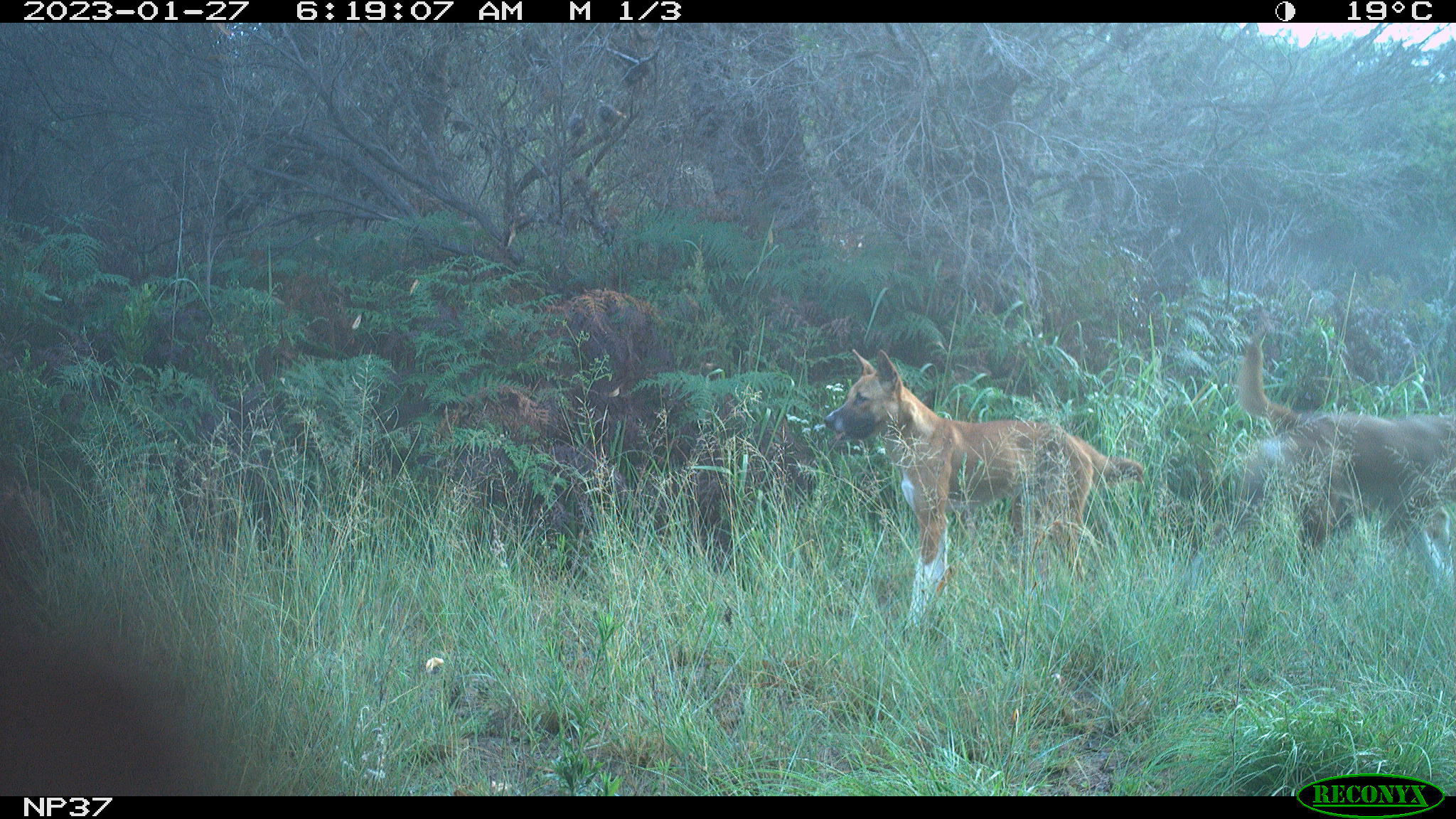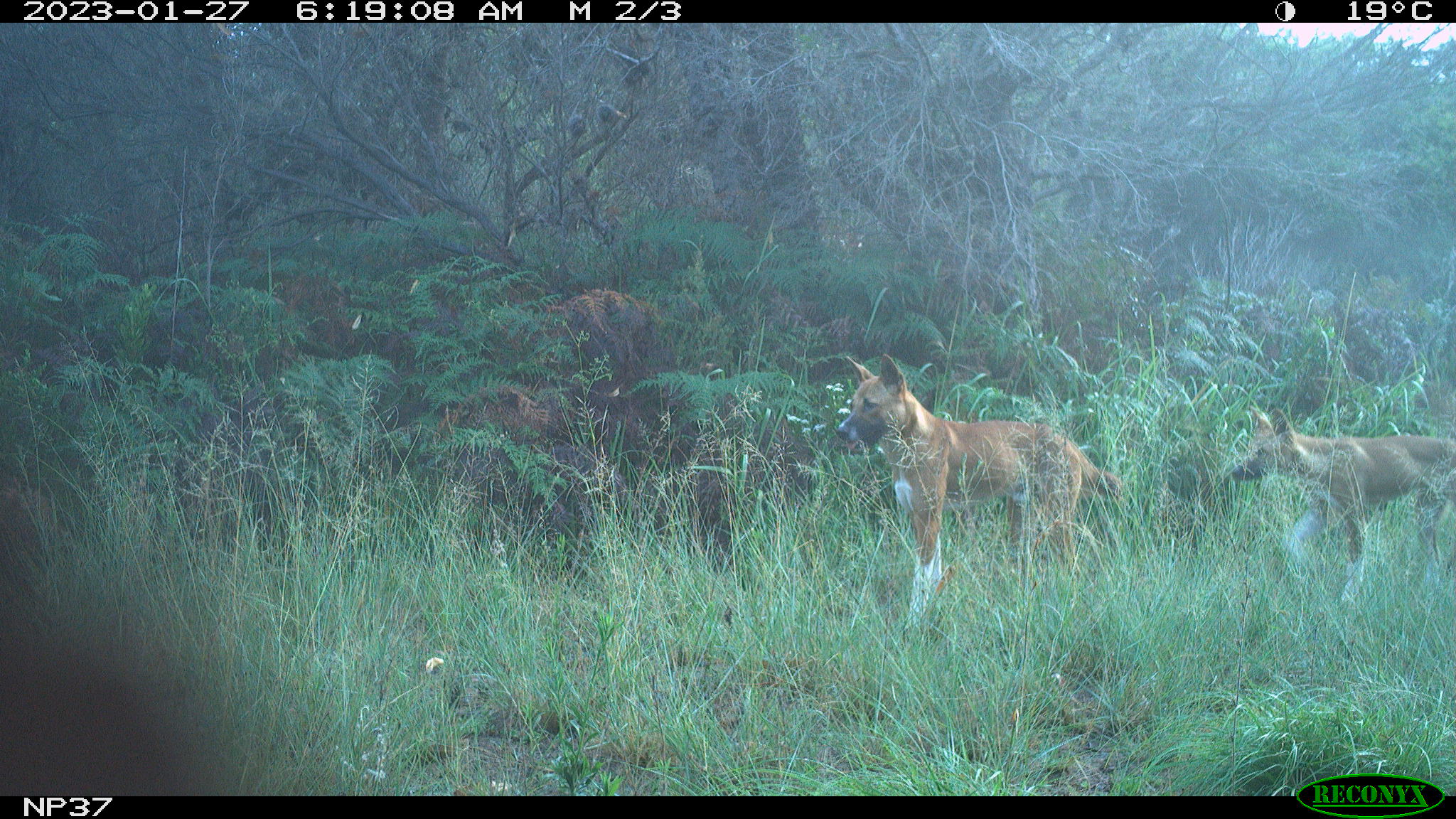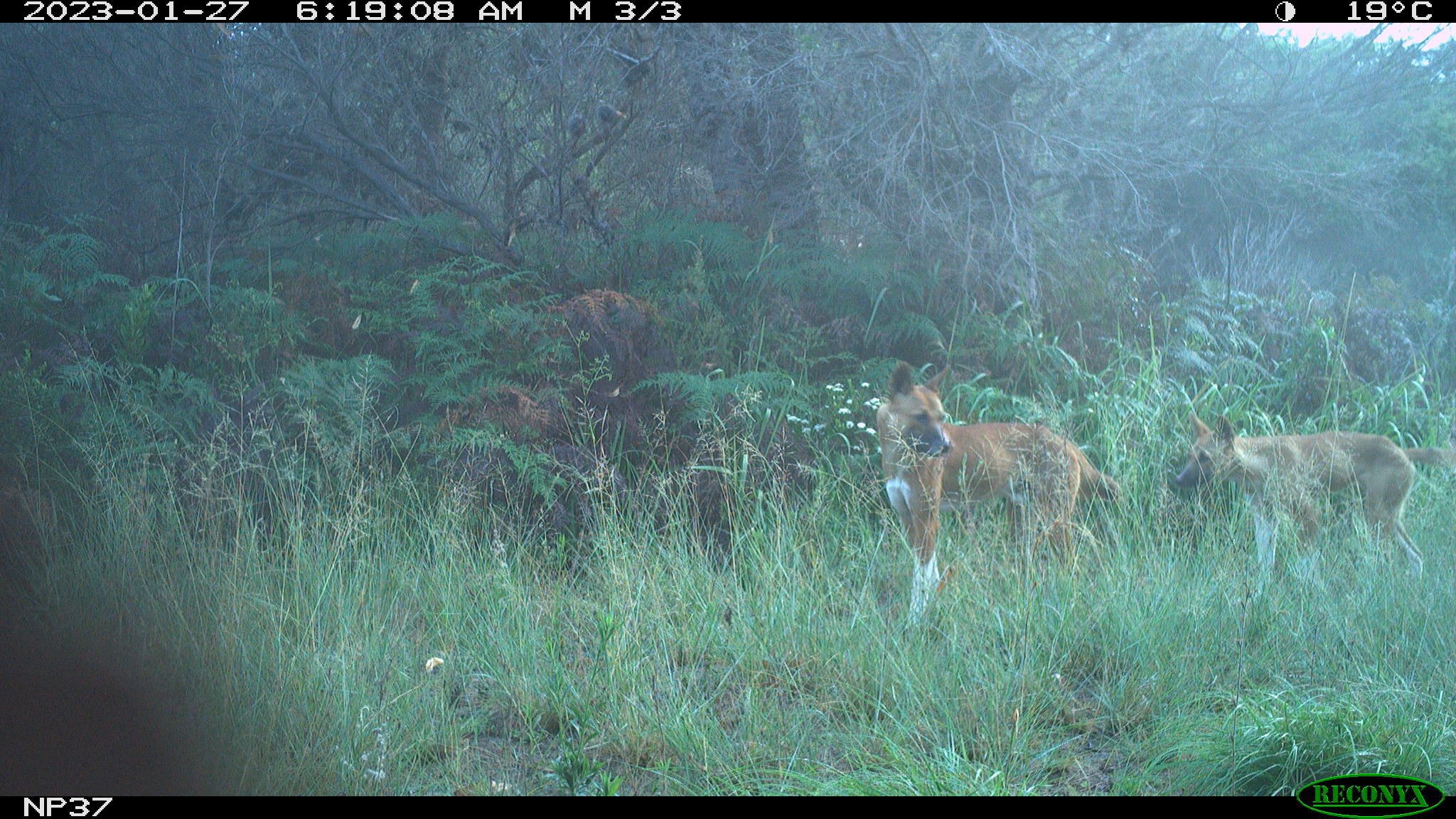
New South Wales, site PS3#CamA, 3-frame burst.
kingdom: Animalia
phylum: Chordata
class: Mammalia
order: Carnivora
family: Canidae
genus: Canis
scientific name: Canis familiaris dingo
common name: dingo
Dingo (Canis familiaris dingo).